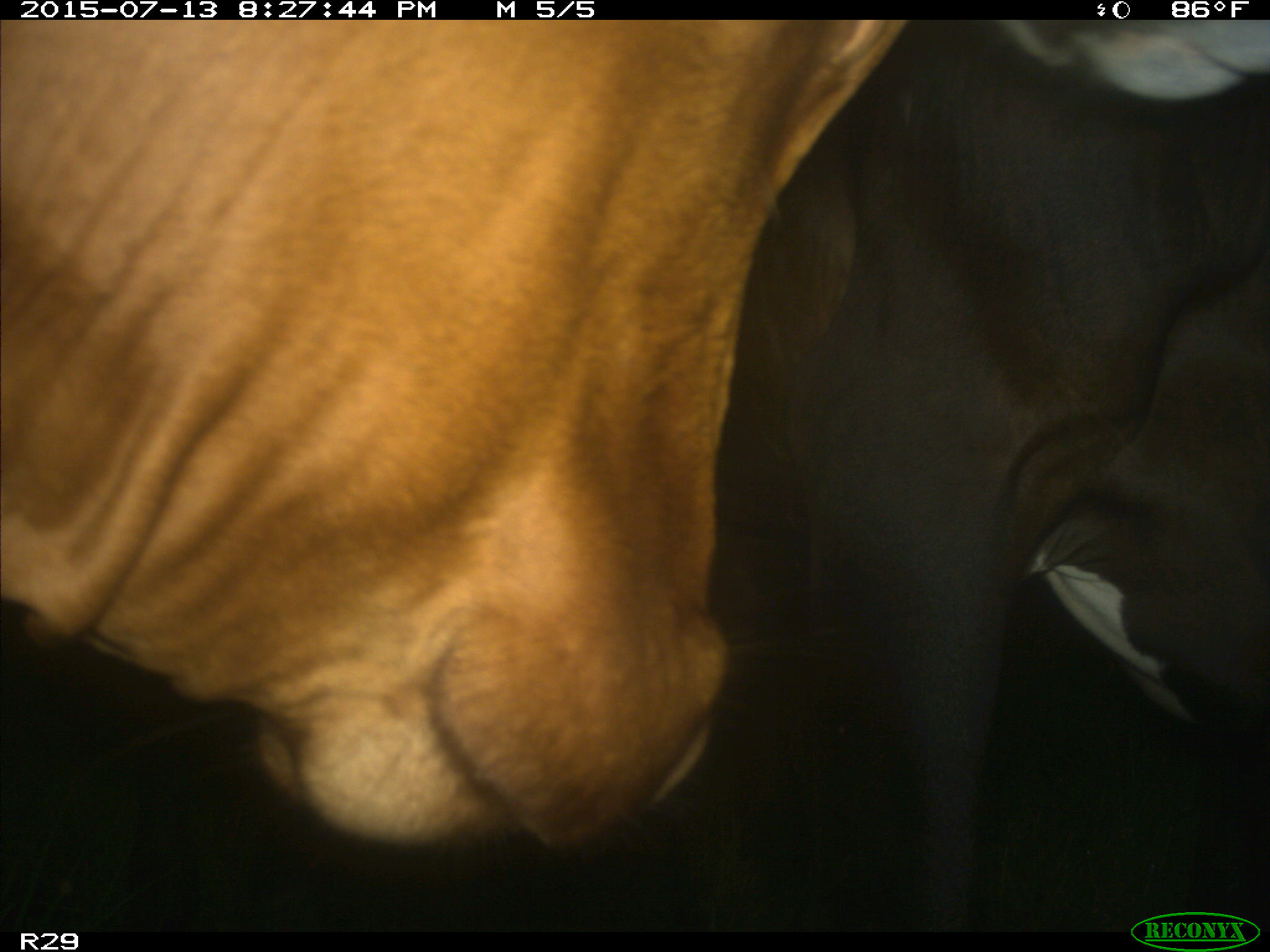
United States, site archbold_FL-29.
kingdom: Animalia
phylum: Chordata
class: Mammalia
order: Artiodactyla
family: Bovidae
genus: Bos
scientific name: Bos taurus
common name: domestic cow